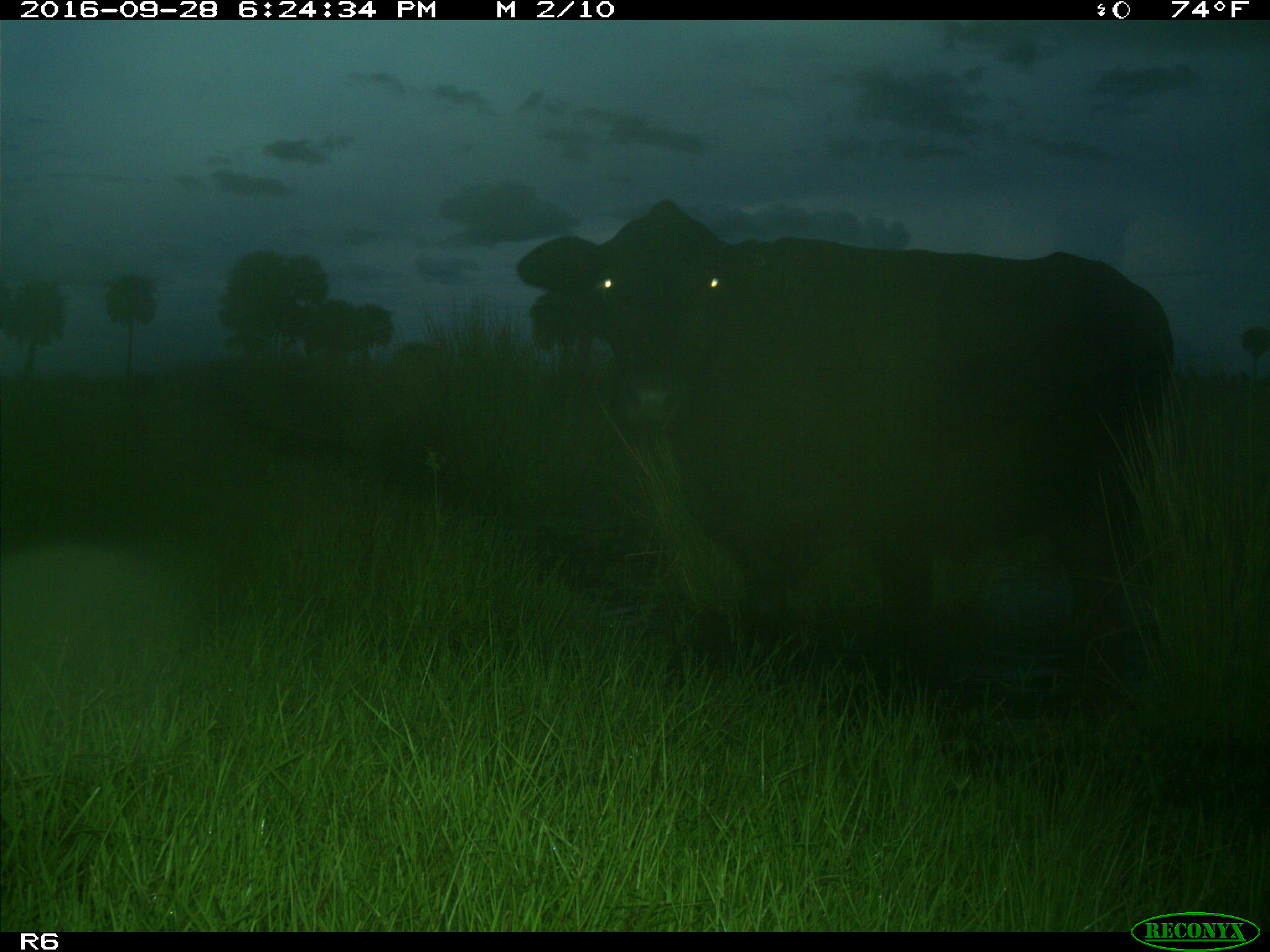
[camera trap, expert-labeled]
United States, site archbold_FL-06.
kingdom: Animalia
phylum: Chordata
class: Mammalia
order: Artiodactyla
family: Bovidae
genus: Bos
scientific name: Bos taurus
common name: domestic cow